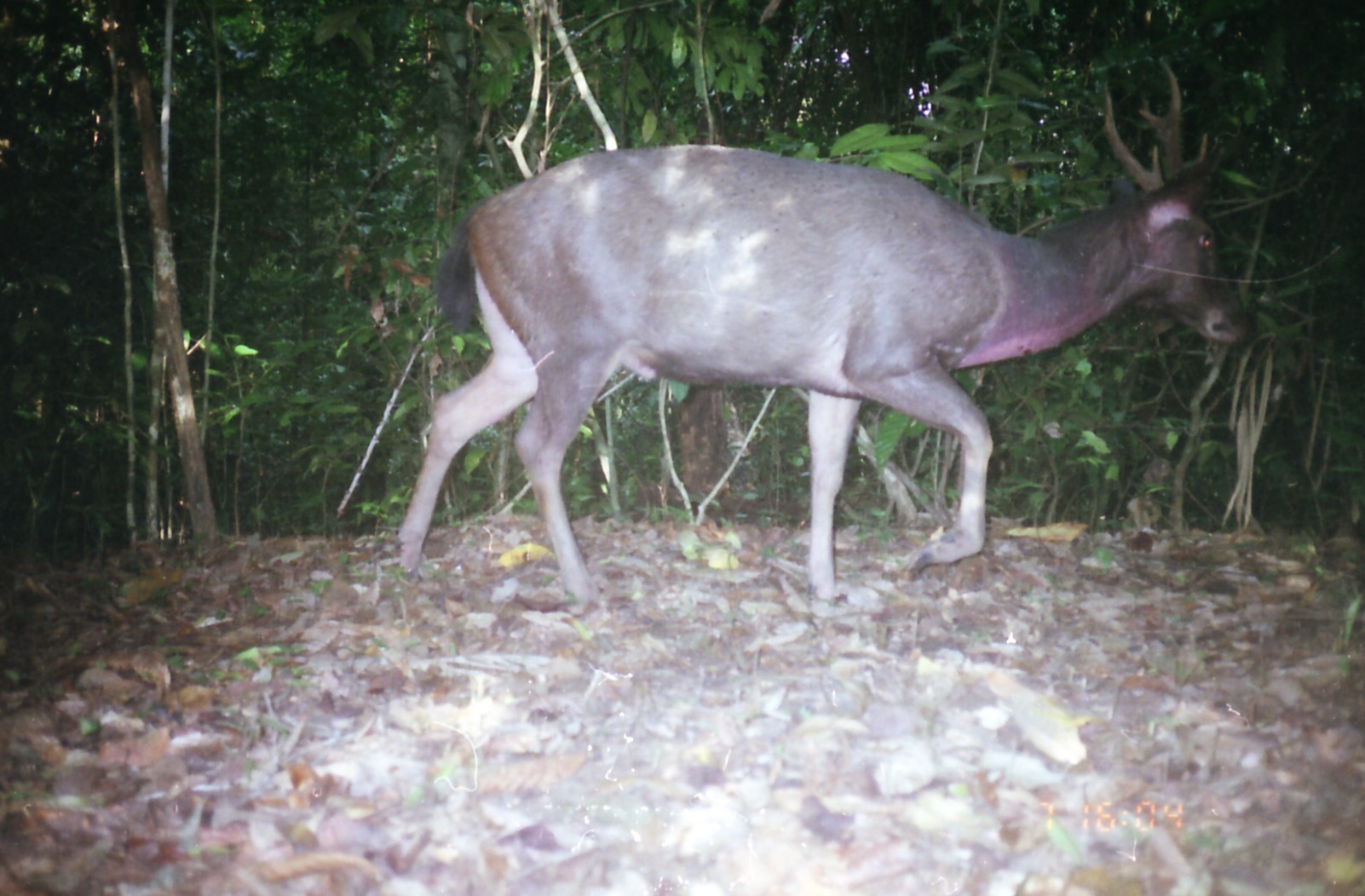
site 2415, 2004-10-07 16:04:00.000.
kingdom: Animalia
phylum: Chordata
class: Mammalia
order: Artiodactyla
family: Cervidae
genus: Rusa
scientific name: Rusa unicolor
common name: sambar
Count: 1.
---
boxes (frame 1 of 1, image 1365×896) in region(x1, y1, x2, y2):
rusa unicolor: region(396, 55, 1254, 606)